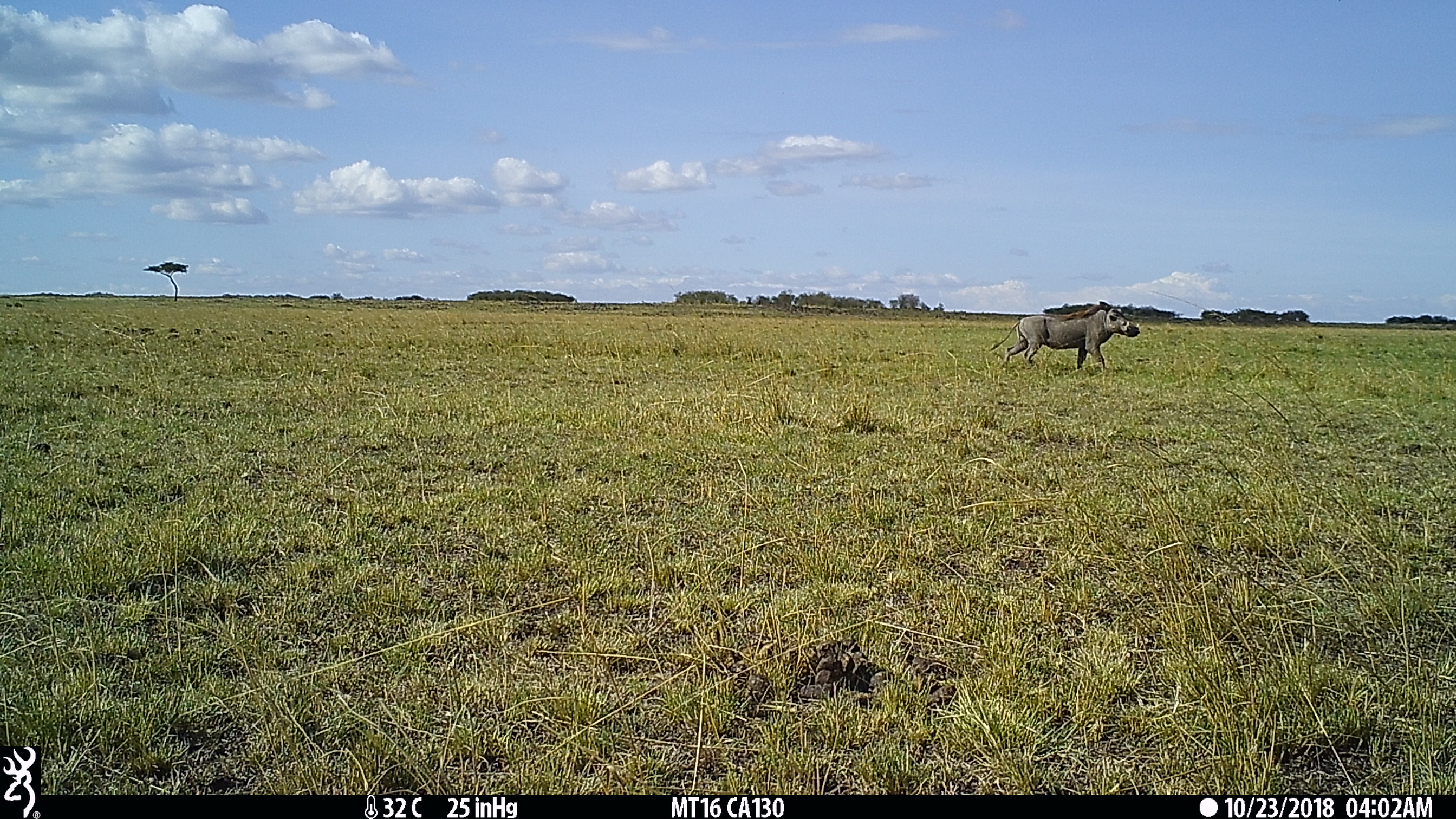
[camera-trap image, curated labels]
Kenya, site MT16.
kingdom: Animalia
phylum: Chordata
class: Mammalia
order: Artiodactyla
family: Suidae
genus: Phacochoerus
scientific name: Phacochoerus africanus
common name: common warthog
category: warthog